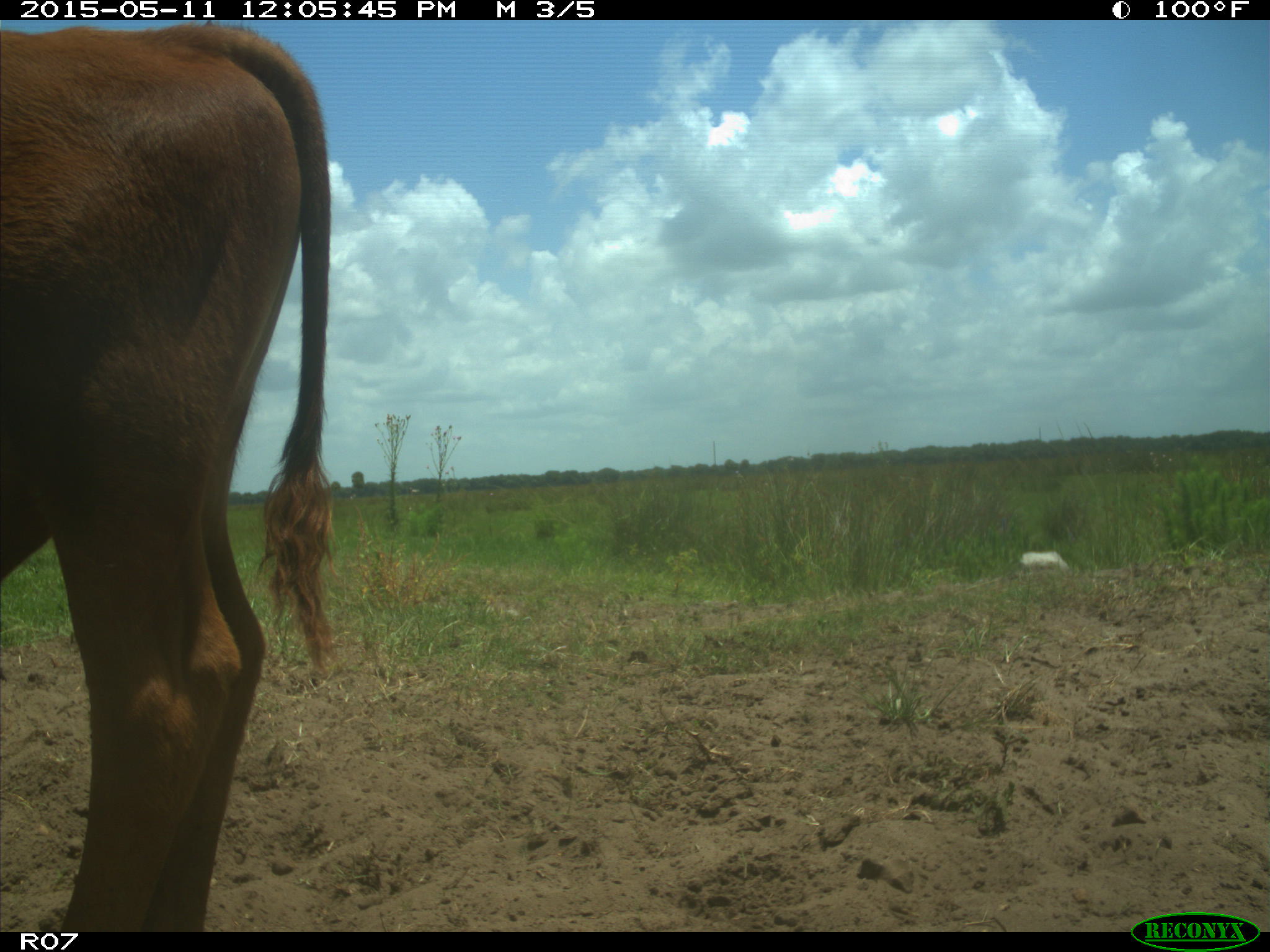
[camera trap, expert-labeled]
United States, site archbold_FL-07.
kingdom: Animalia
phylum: Chordata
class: Mammalia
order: Artiodactyla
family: Bovidae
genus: Bos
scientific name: Bos taurus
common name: domestic cow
Bos taurus (domestic cow).